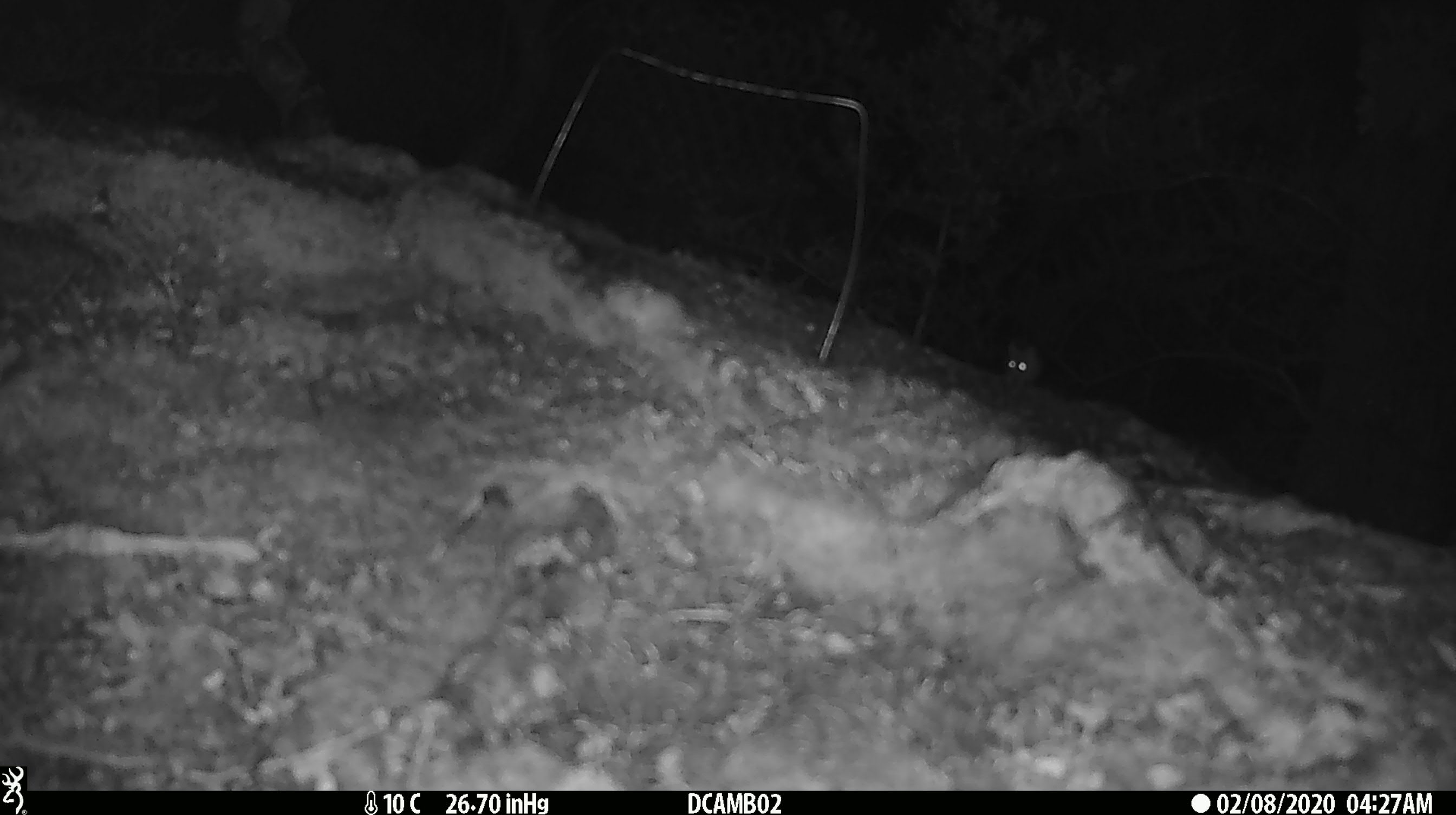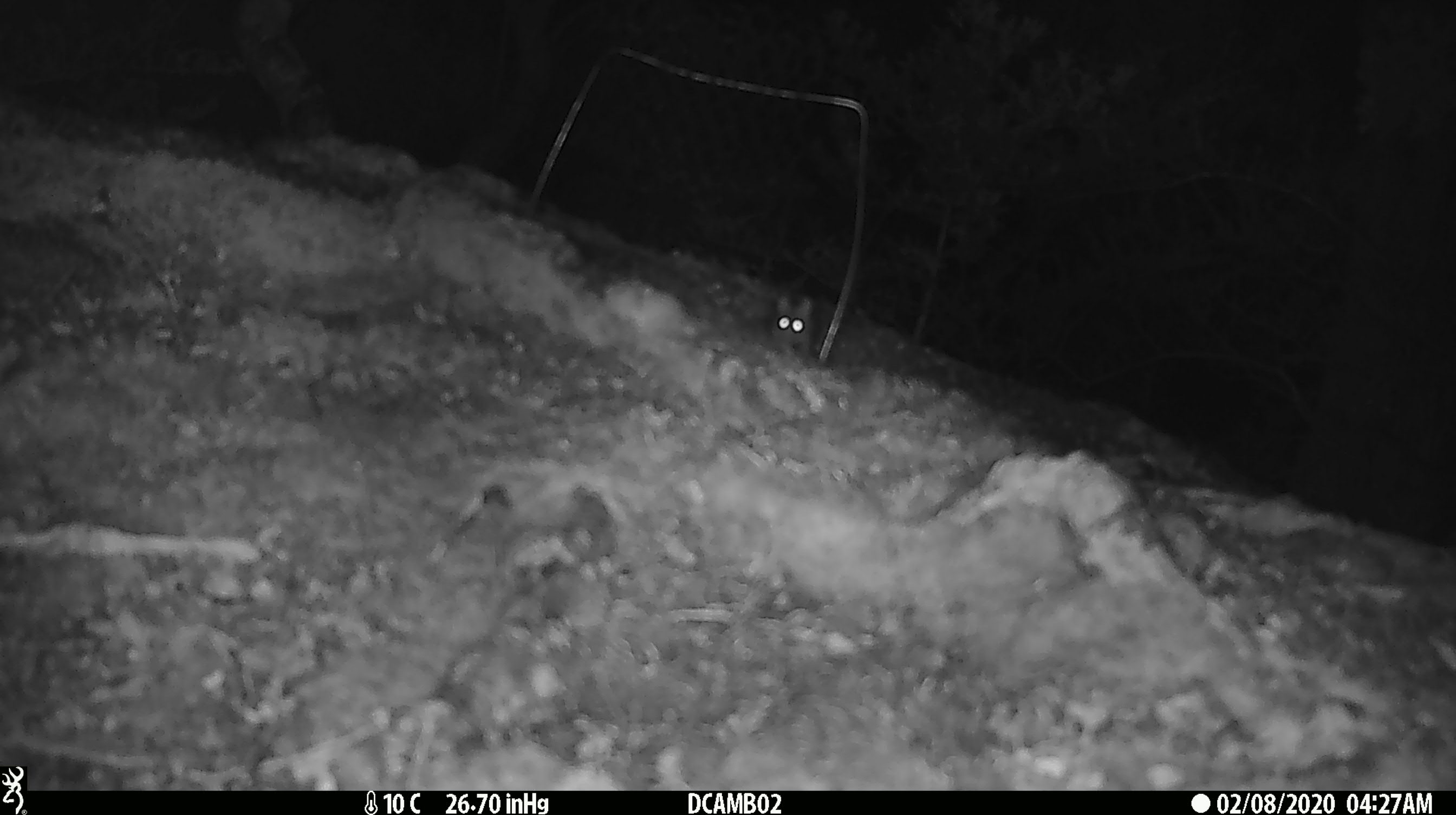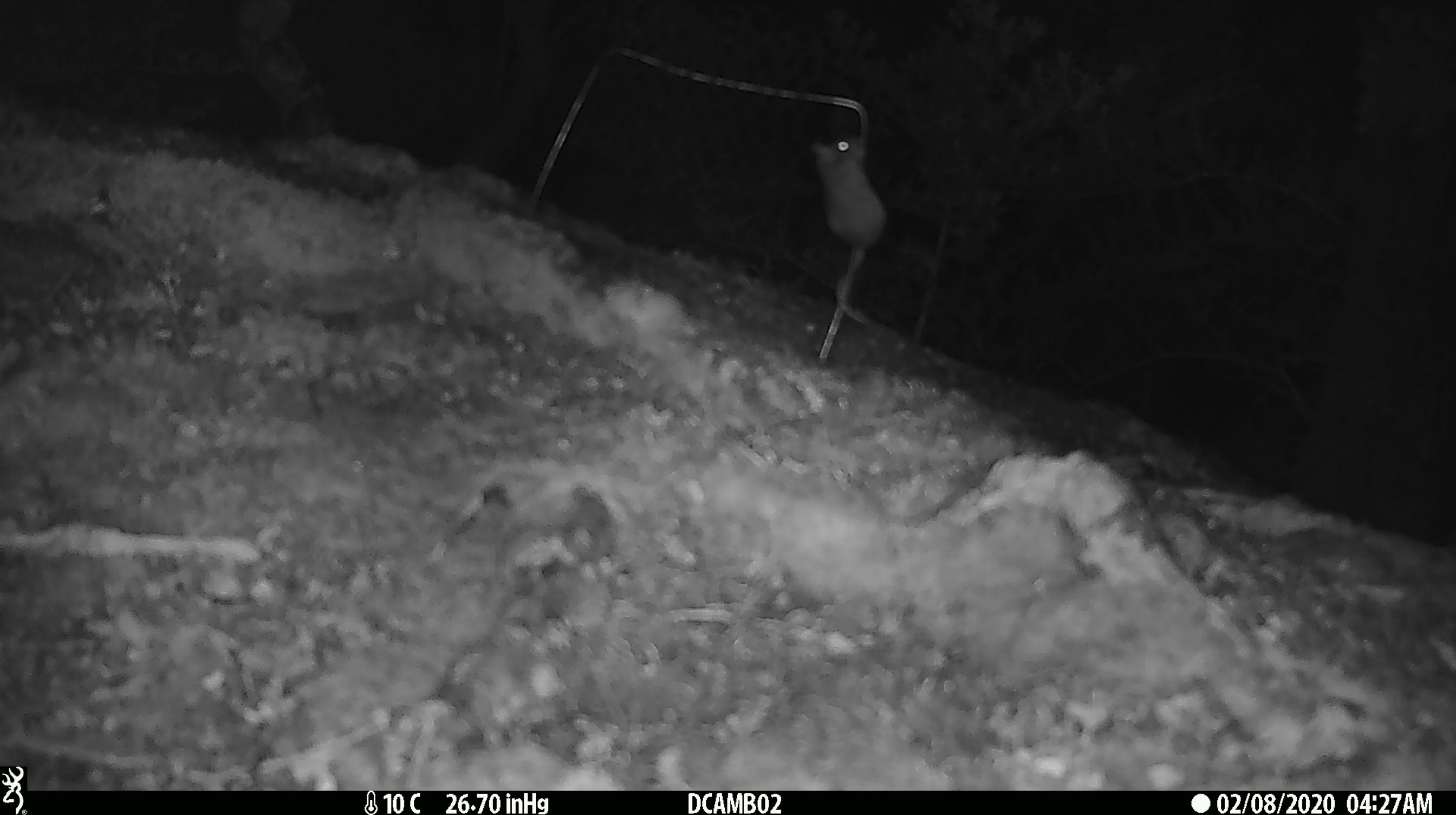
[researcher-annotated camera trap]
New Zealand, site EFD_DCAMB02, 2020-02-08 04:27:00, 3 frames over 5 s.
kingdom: Animalia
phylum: Chordata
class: Mammalia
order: Rodentia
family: Muridae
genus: Mus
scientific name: Mus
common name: mouse